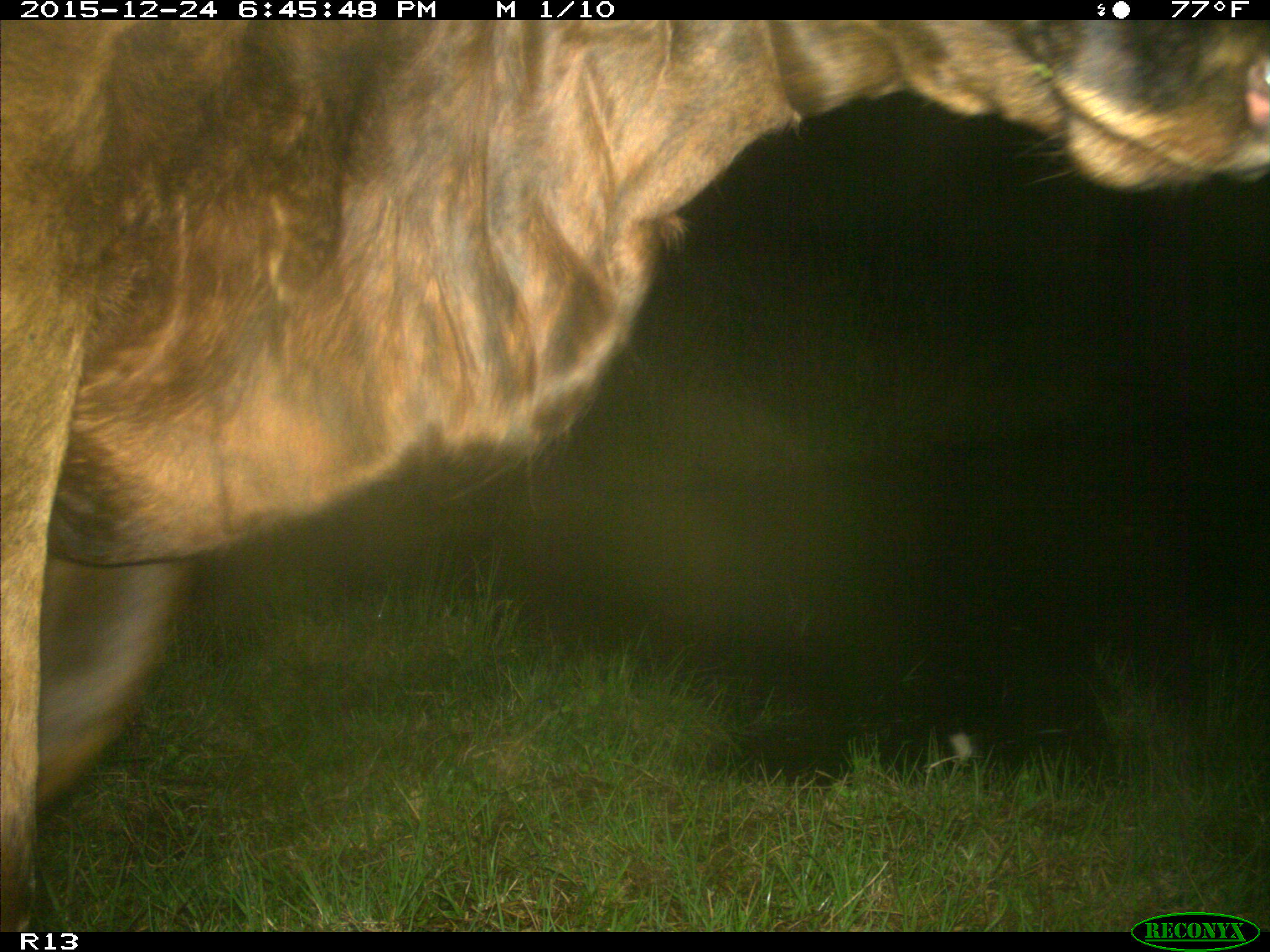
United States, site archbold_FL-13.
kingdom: Animalia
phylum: Chordata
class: Mammalia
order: Artiodactyla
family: Bovidae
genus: Bos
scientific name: Bos taurus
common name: domestic cow